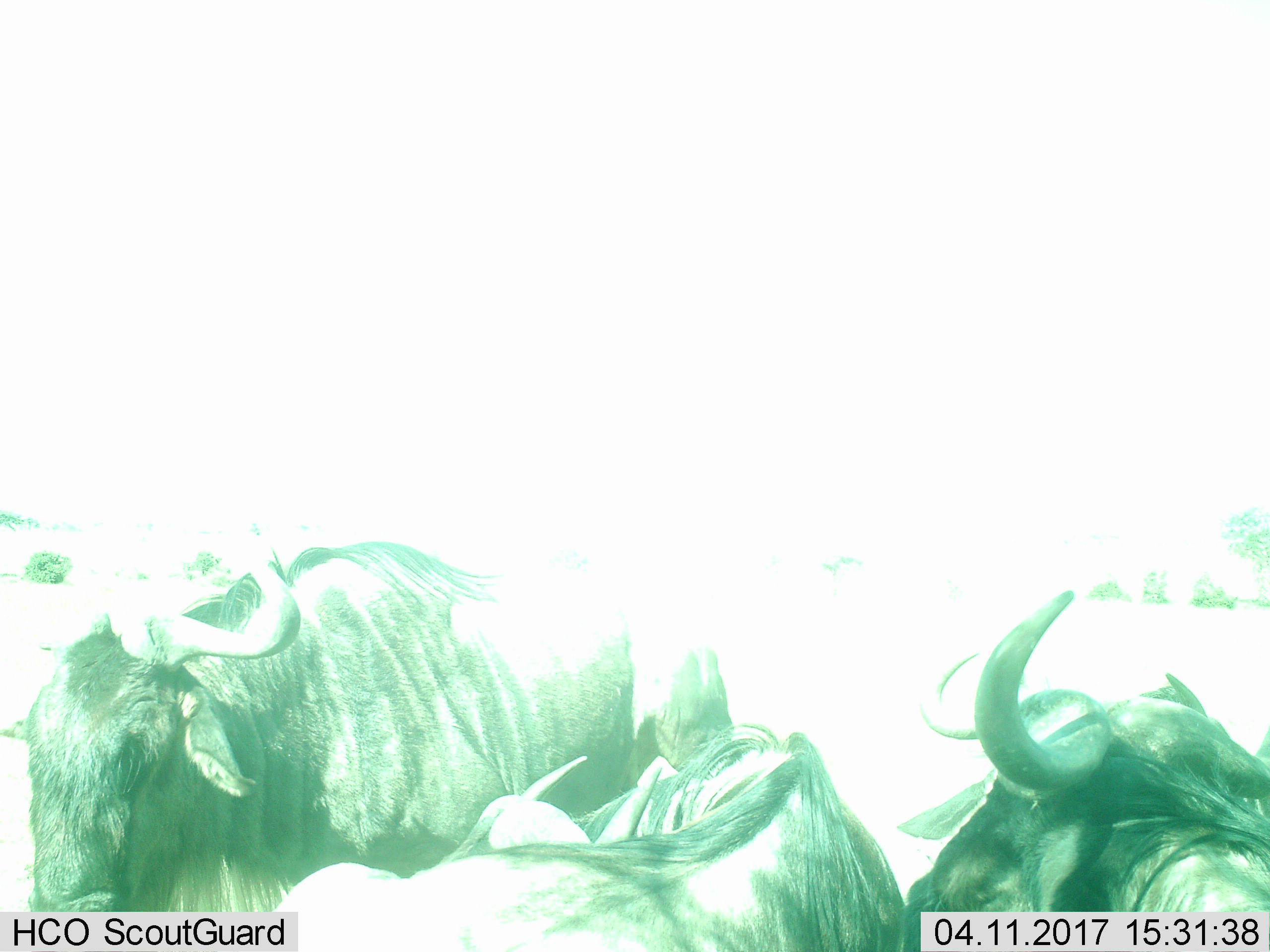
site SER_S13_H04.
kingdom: Animalia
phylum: Chordata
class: Mammalia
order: Artiodactyla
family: Bovidae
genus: Connochaetes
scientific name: Connochaetes taurinus taurinus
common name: blue wildebeest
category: wildebeestblue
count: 3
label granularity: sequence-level